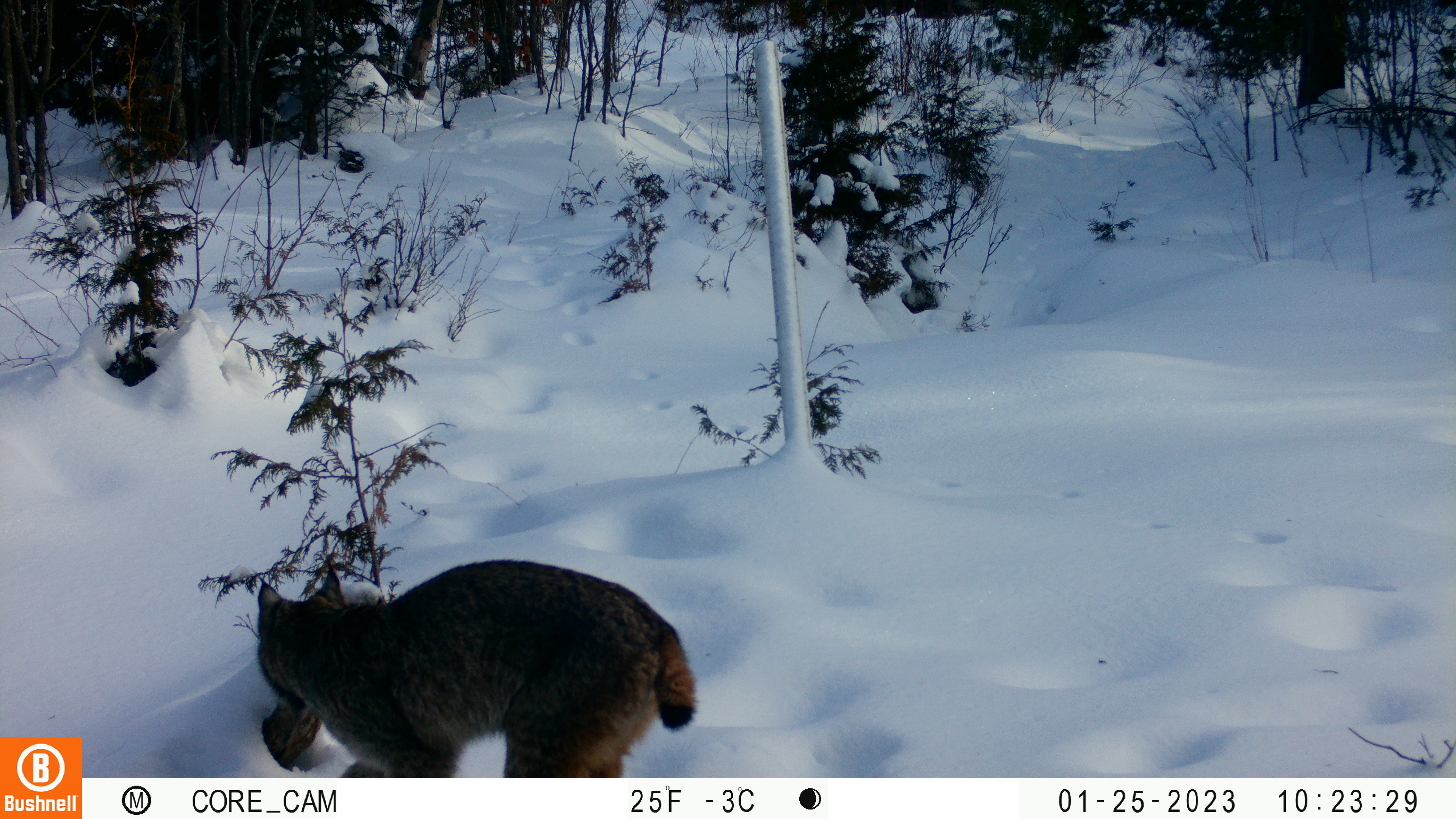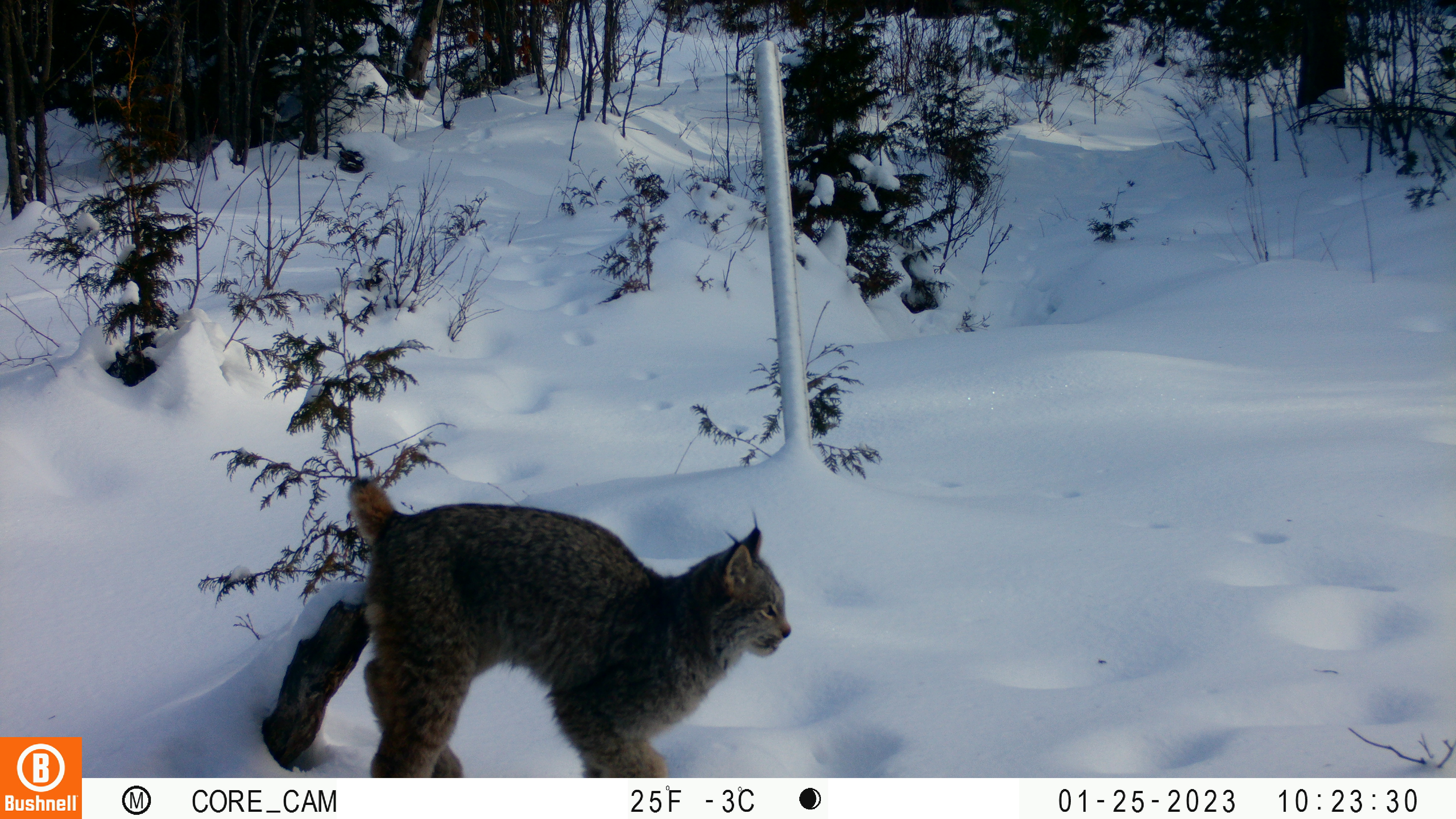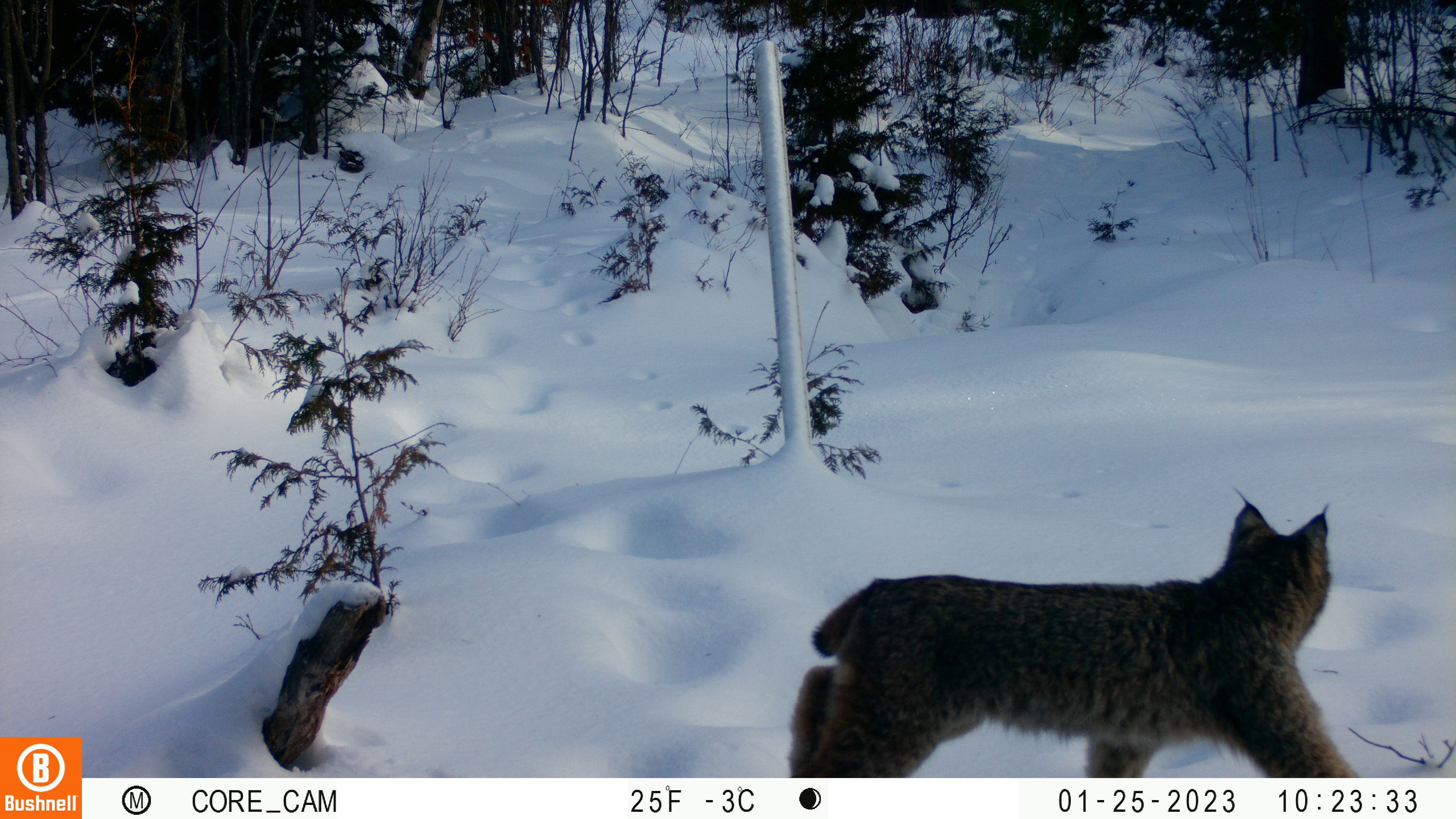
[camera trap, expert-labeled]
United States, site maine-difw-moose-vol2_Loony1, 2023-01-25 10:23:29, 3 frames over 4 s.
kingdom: Animalia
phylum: Chordata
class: Mammalia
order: Carnivora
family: Felidae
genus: Lynx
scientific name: Lynx canadensis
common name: canada lynx